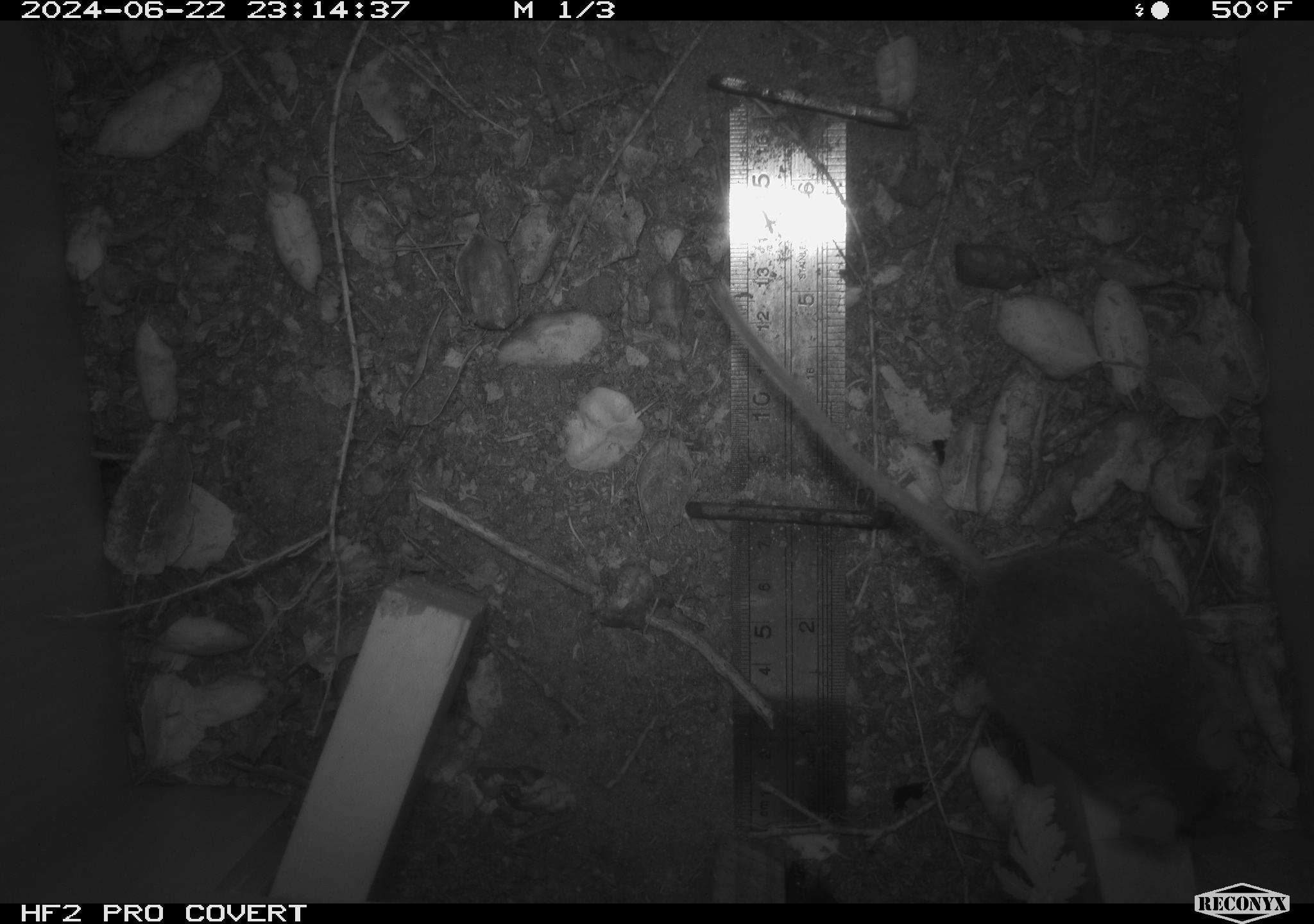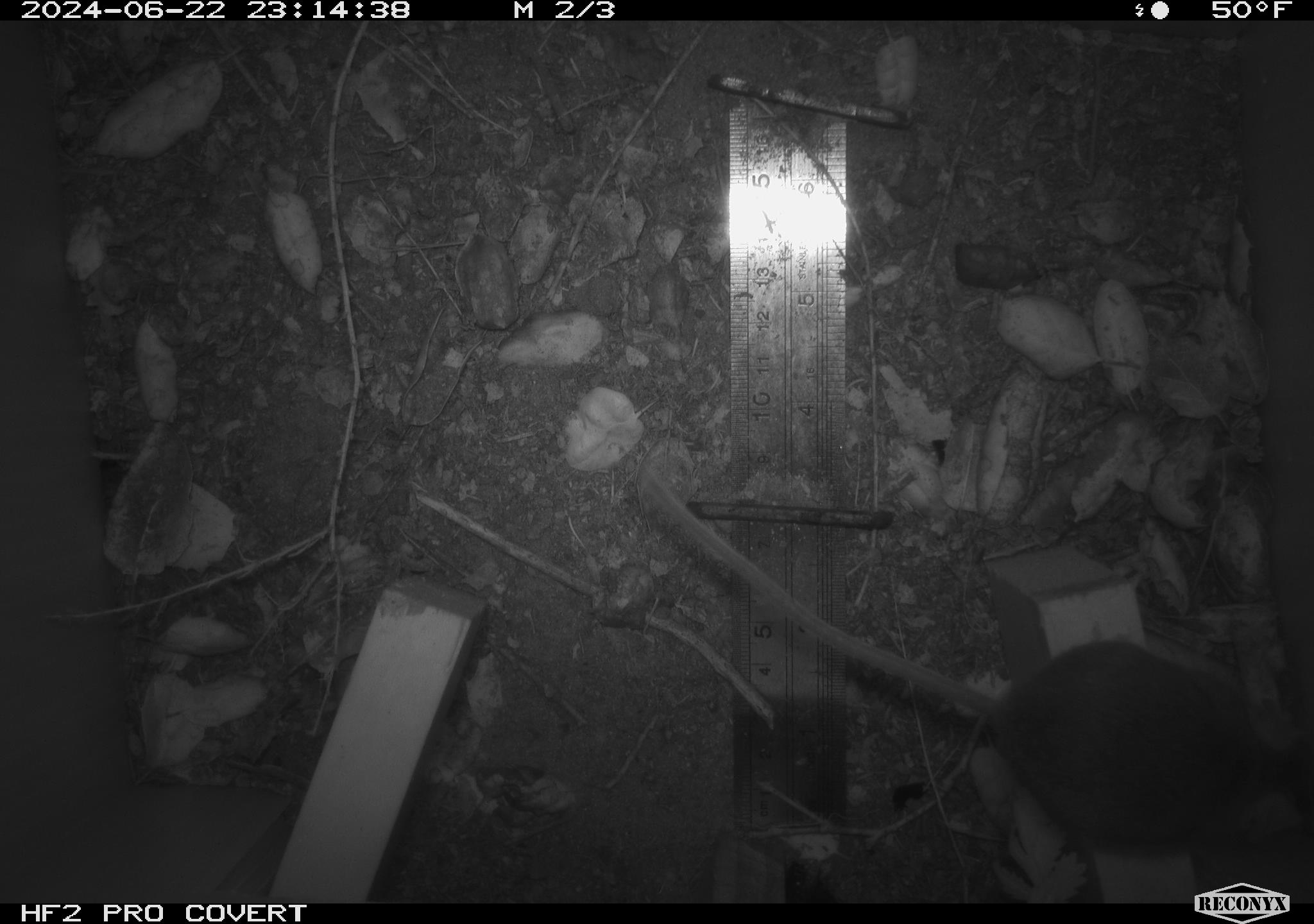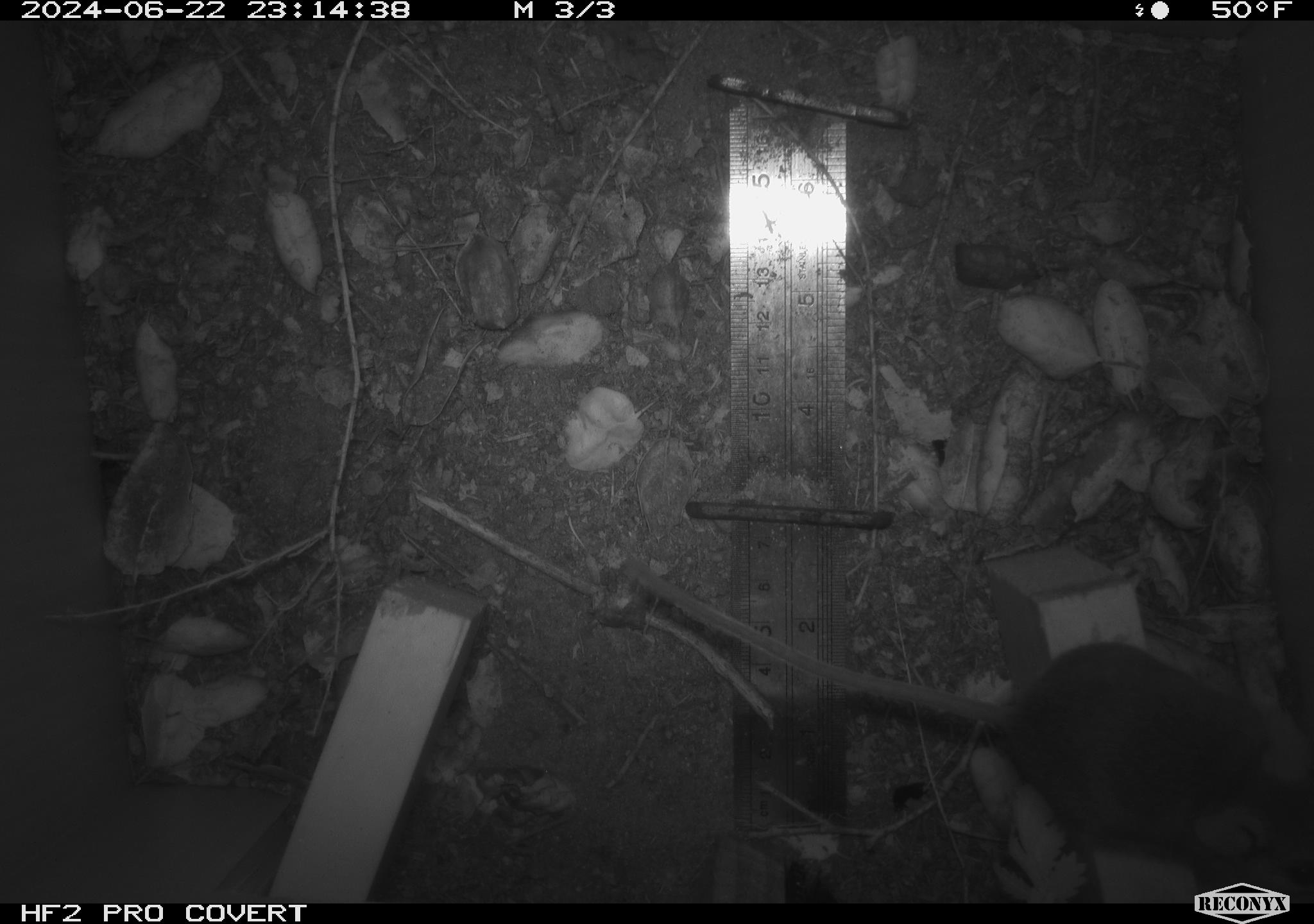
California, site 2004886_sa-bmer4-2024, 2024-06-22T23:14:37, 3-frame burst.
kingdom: Animalia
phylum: Chordata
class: Mammalia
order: Rodentia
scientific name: Rodentia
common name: woodrat or rat or mouse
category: woodrat or rat or mouse species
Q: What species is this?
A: Woodrat or rat or mouse species (woodrat or rat or mouse) (Rodentia).